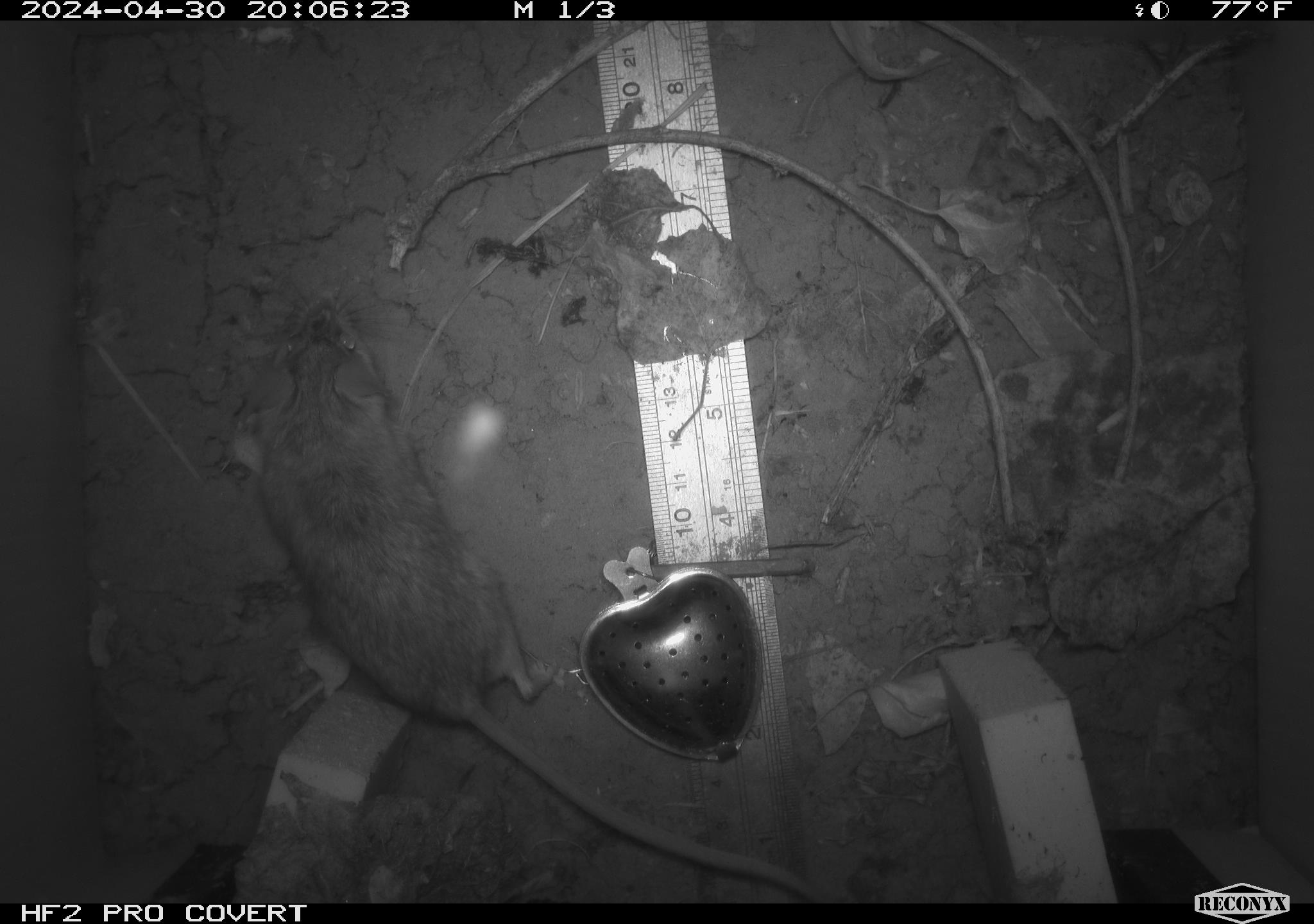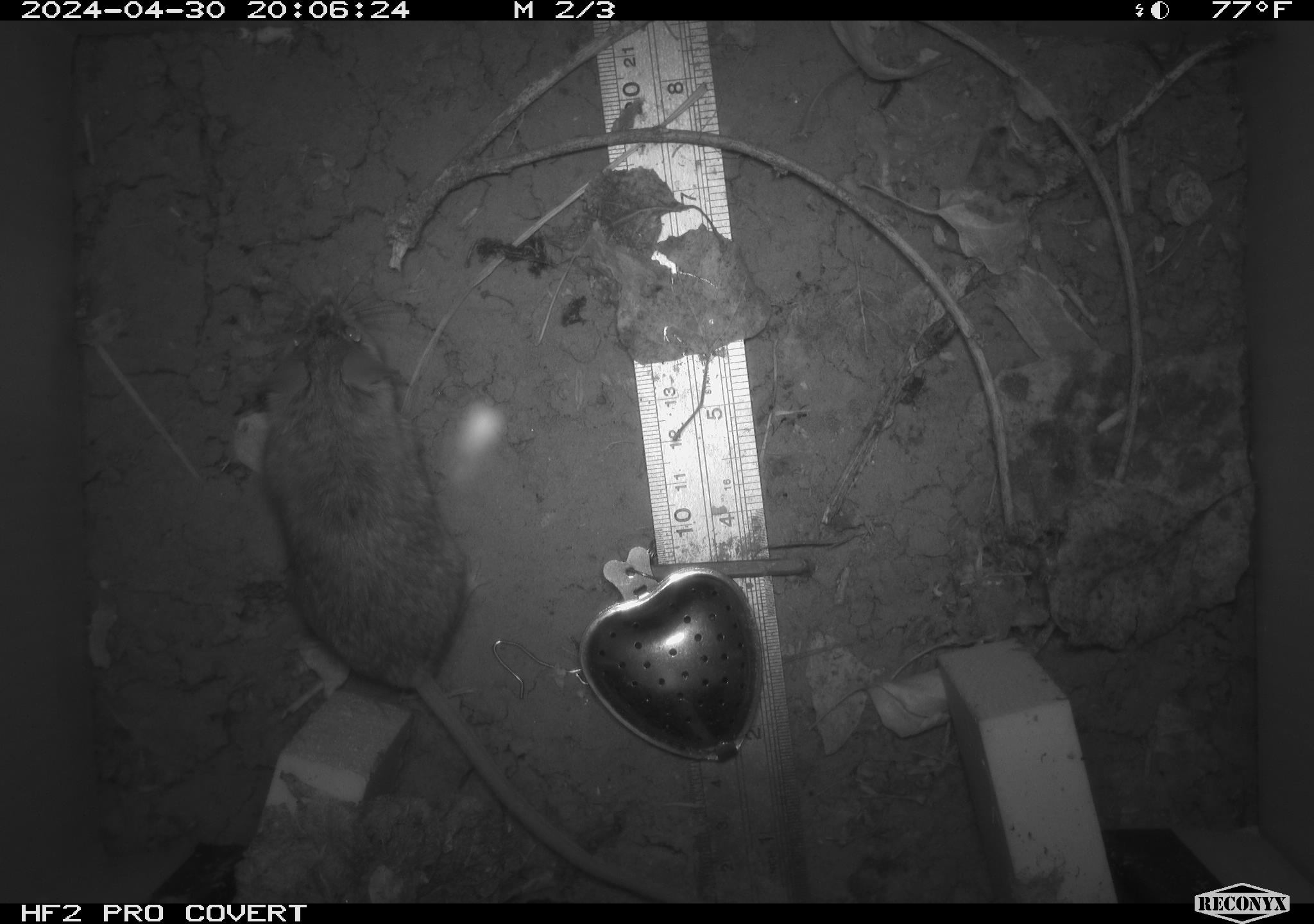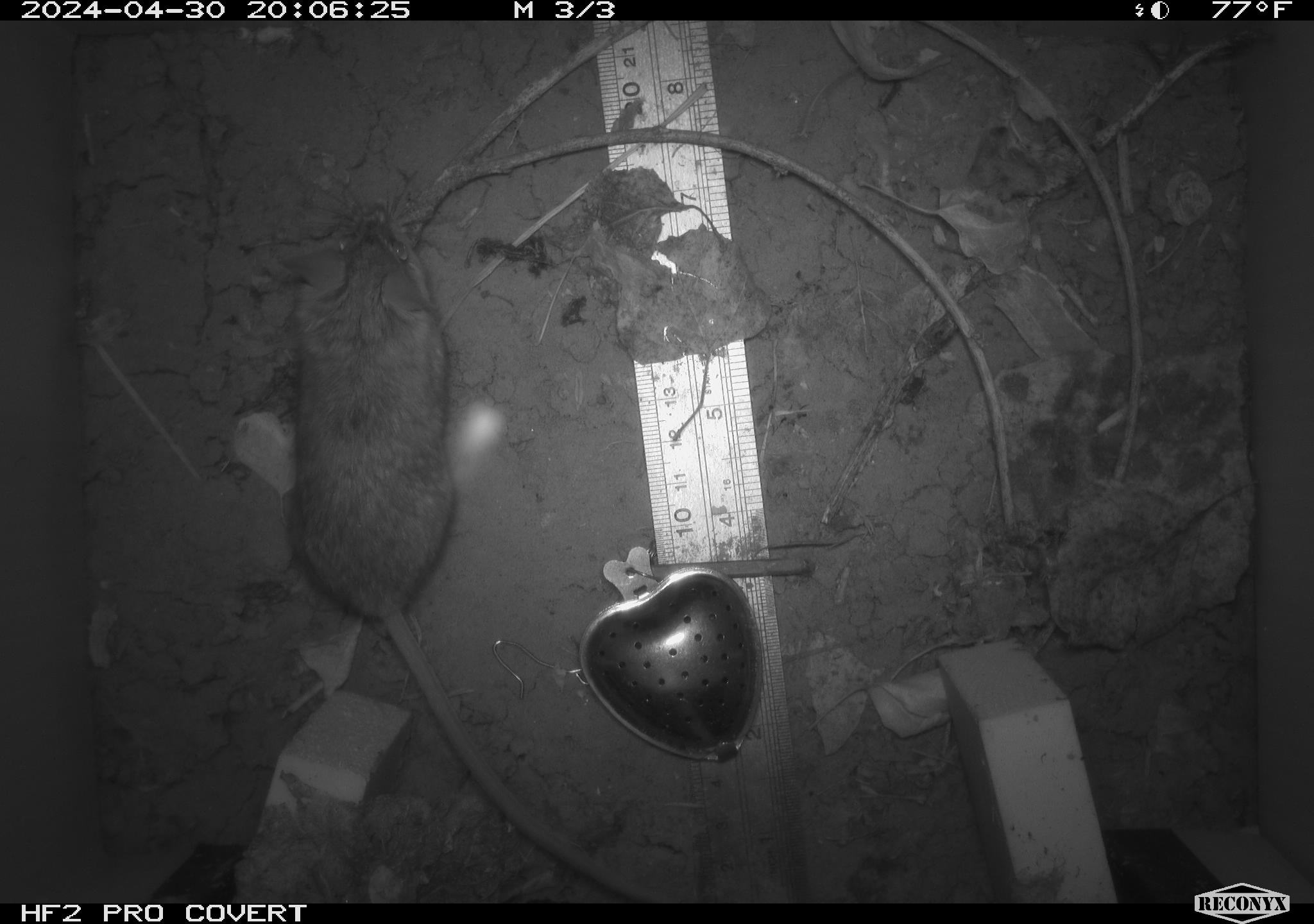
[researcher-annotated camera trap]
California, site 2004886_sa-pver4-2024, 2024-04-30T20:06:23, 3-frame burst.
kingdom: Animalia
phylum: Chordata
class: Mammalia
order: Rodentia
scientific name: Rodentia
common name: mouse species